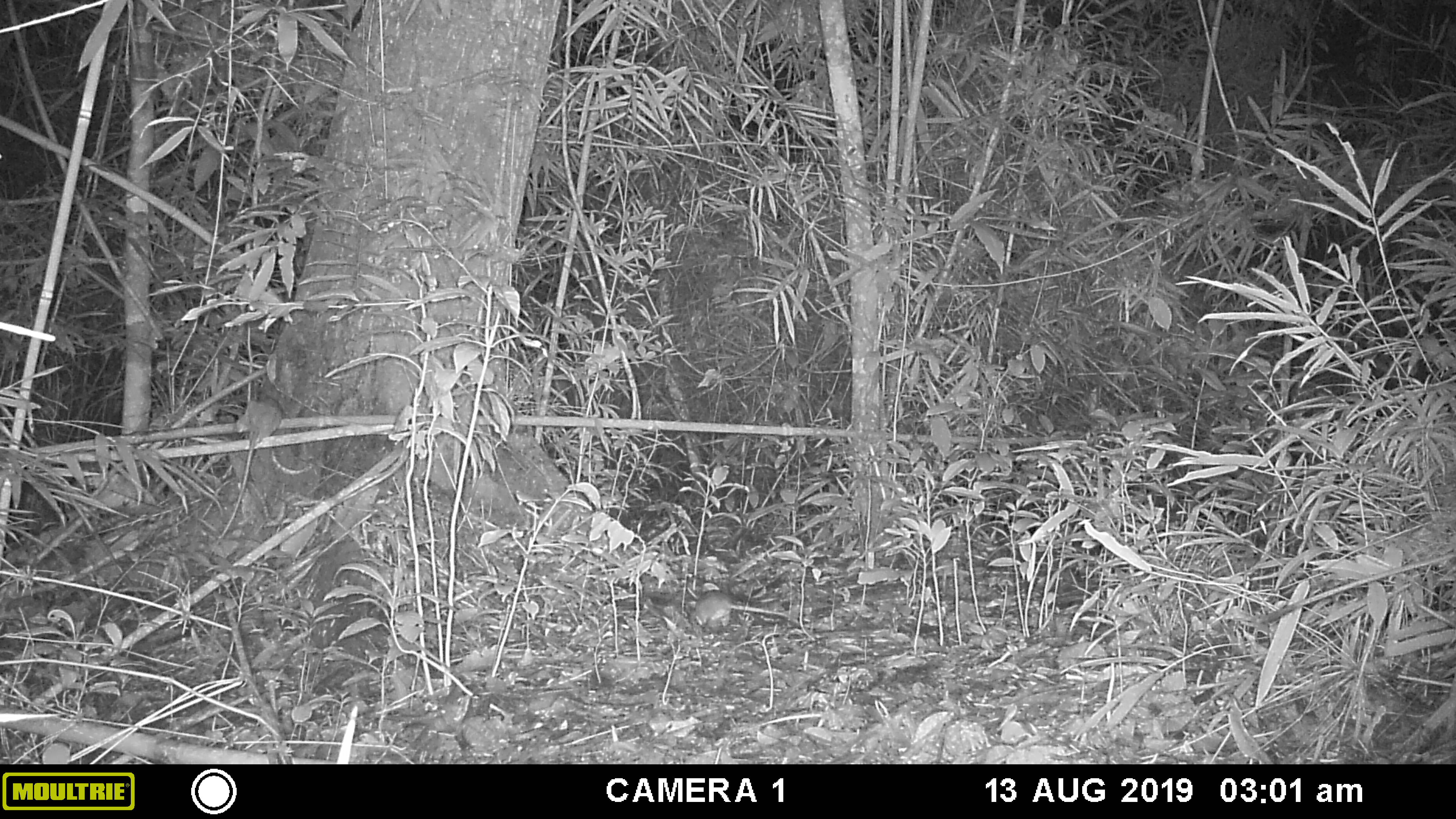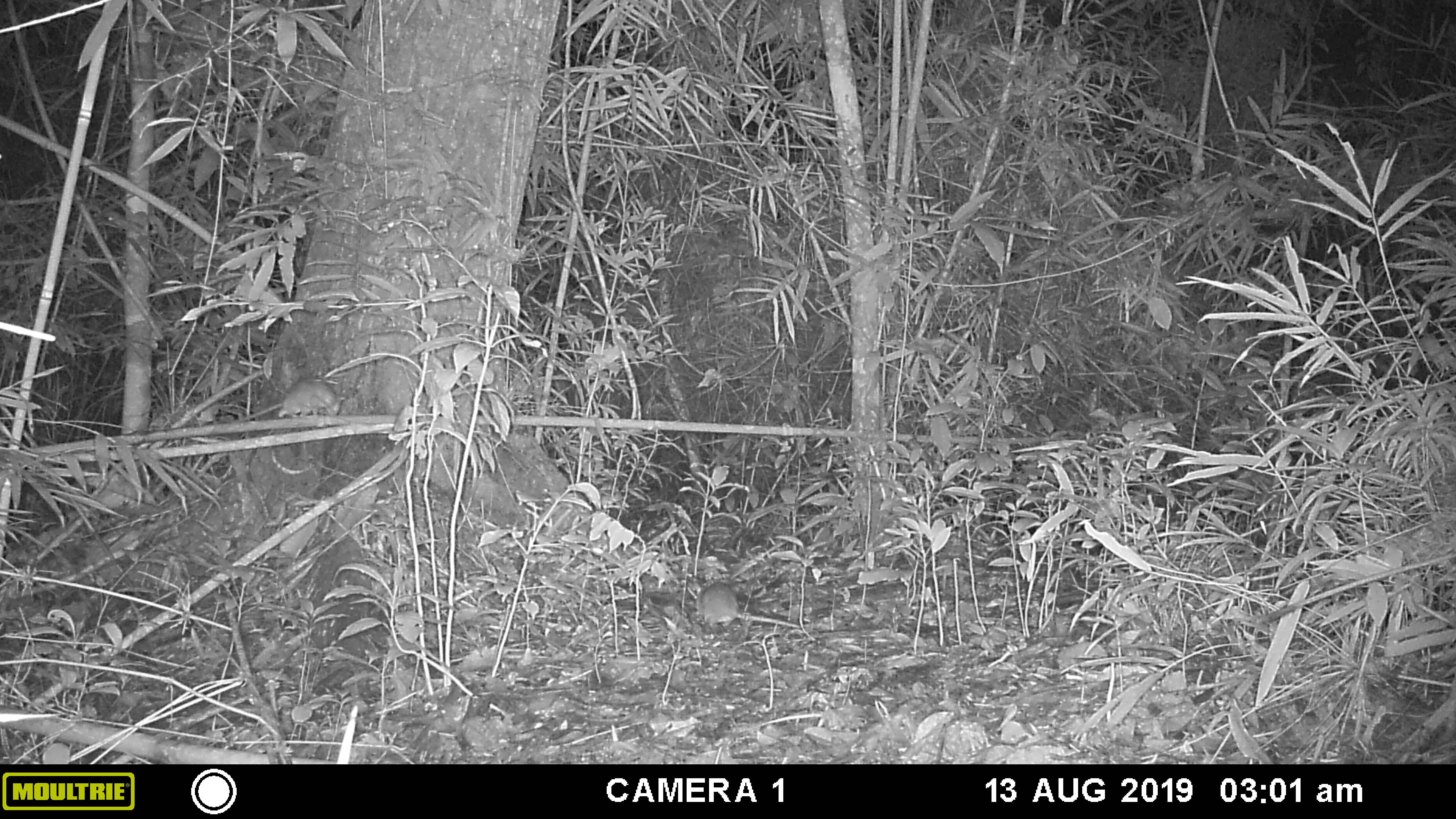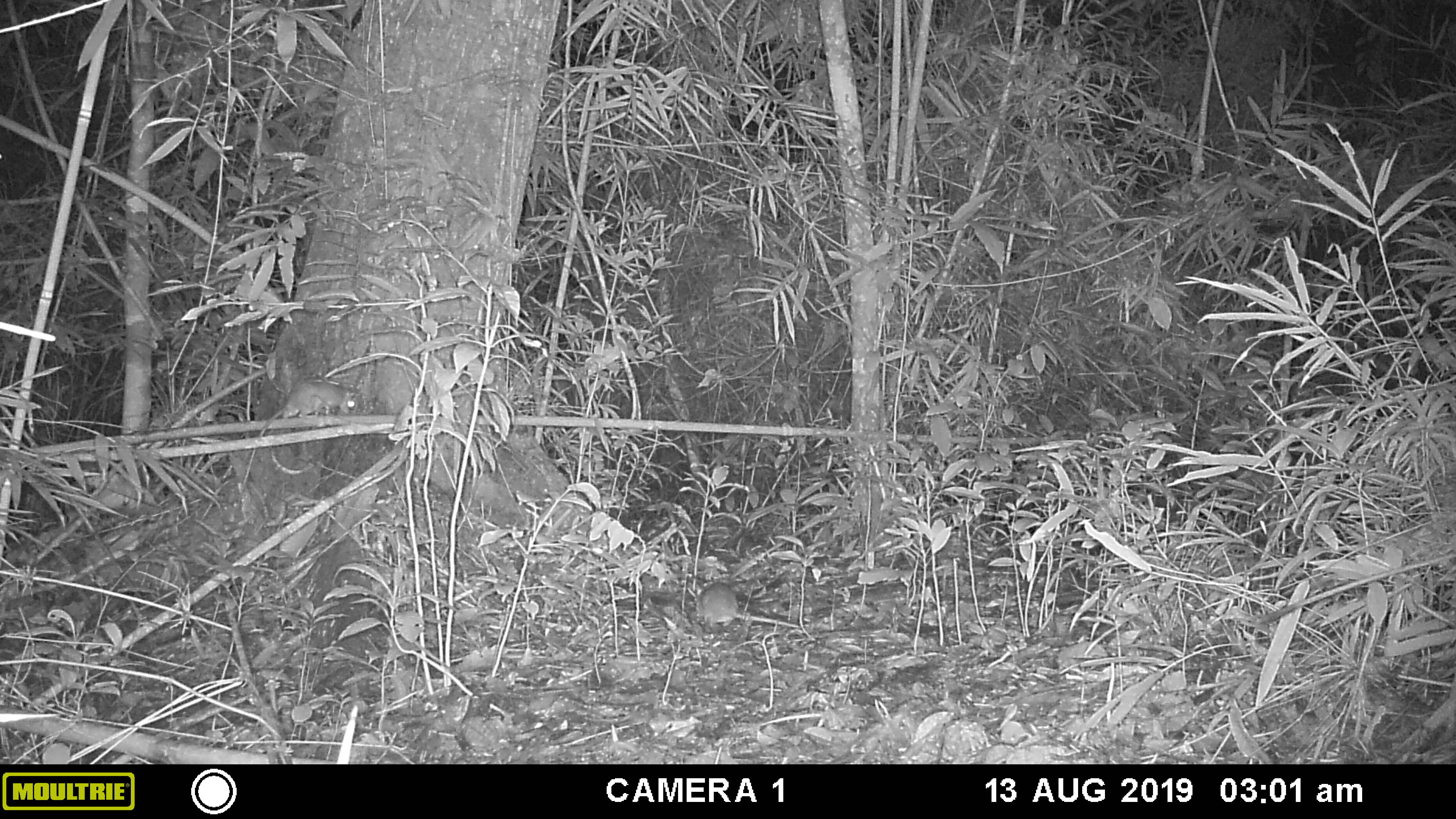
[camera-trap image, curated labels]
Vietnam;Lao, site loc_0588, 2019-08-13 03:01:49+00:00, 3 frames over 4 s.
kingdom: Animalia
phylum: Chordata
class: Mammalia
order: Rodentia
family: Muridae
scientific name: Muridae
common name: old-world mice and rats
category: unidentified murid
Unidentified murid (old-world mice and rats) (Muridae). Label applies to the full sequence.